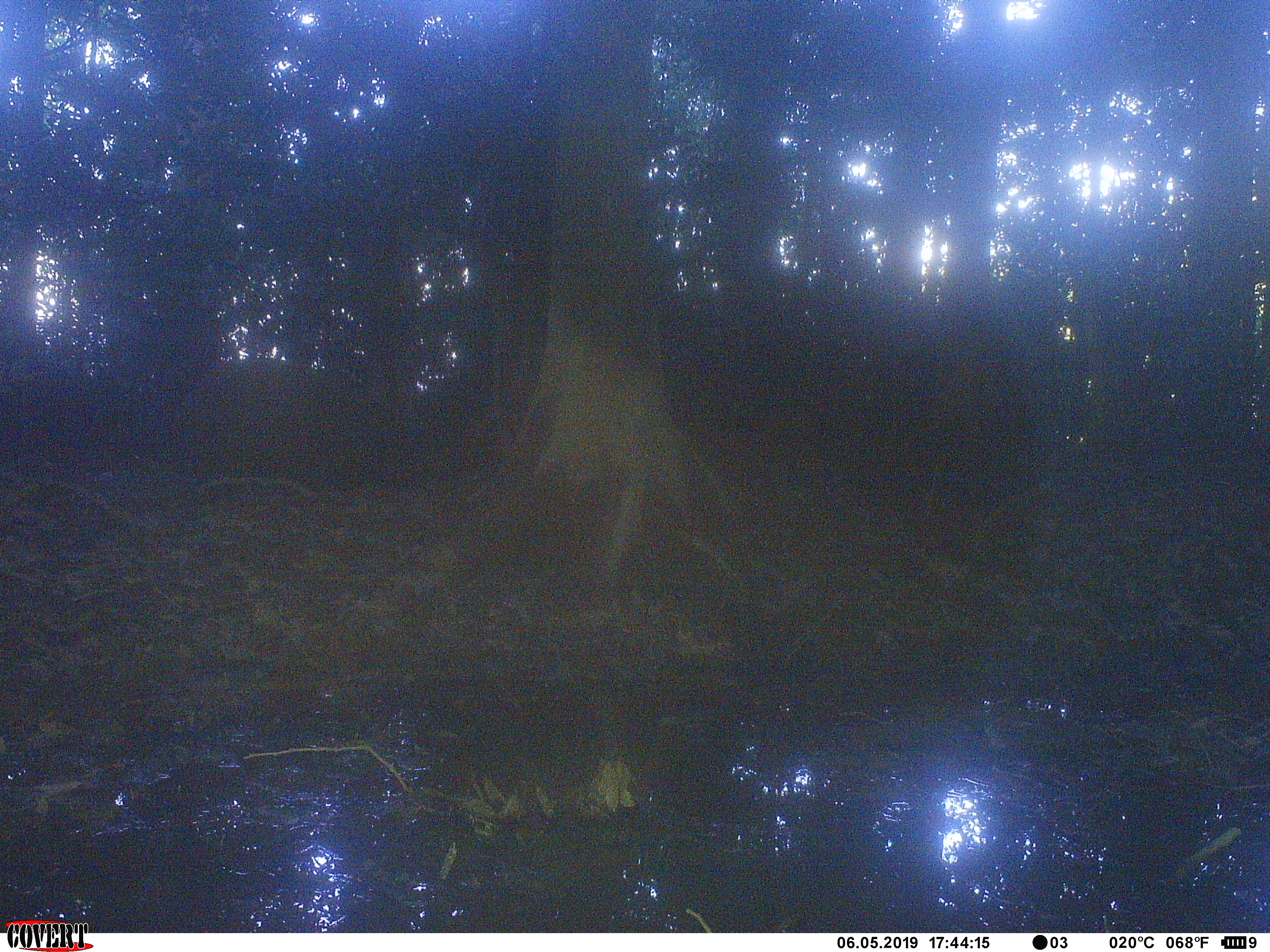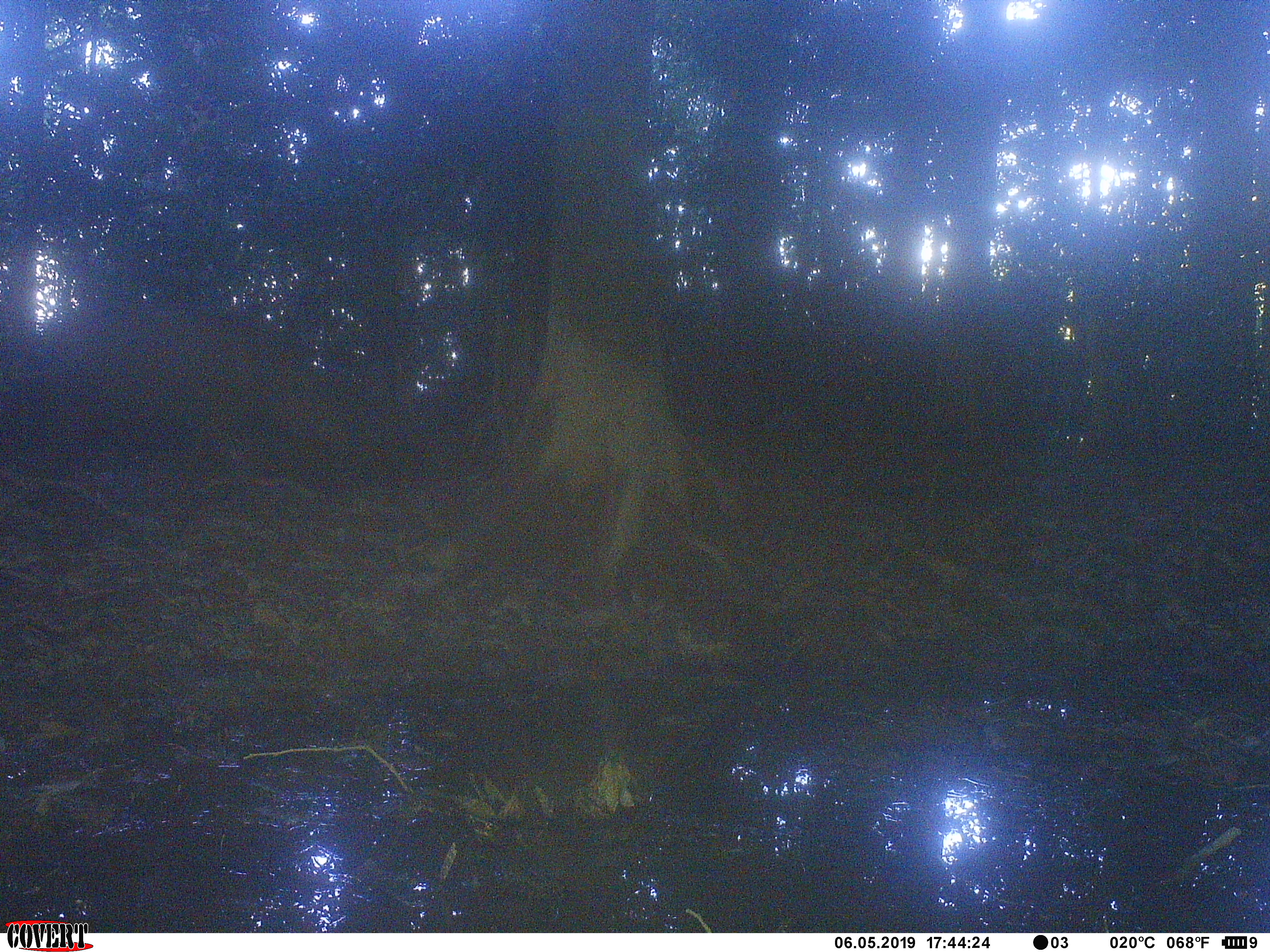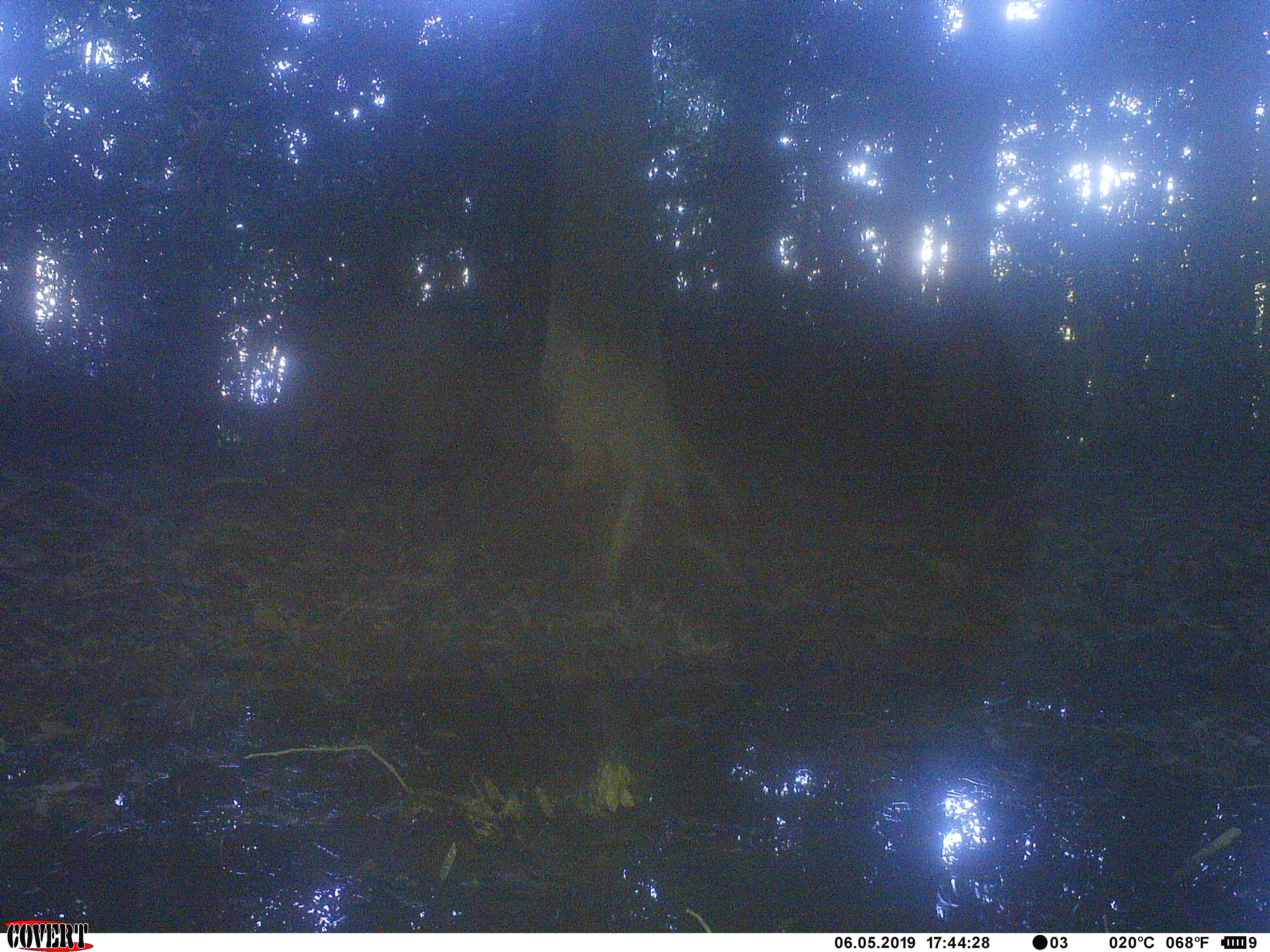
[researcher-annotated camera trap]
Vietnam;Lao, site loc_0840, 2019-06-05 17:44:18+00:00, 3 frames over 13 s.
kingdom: Animalia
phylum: Chordata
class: Mammalia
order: Artiodactyla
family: Suidae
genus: Sus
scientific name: Sus scrofa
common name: eurasian wild pig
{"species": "eurasian wild pig (Sus scrofa)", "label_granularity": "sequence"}